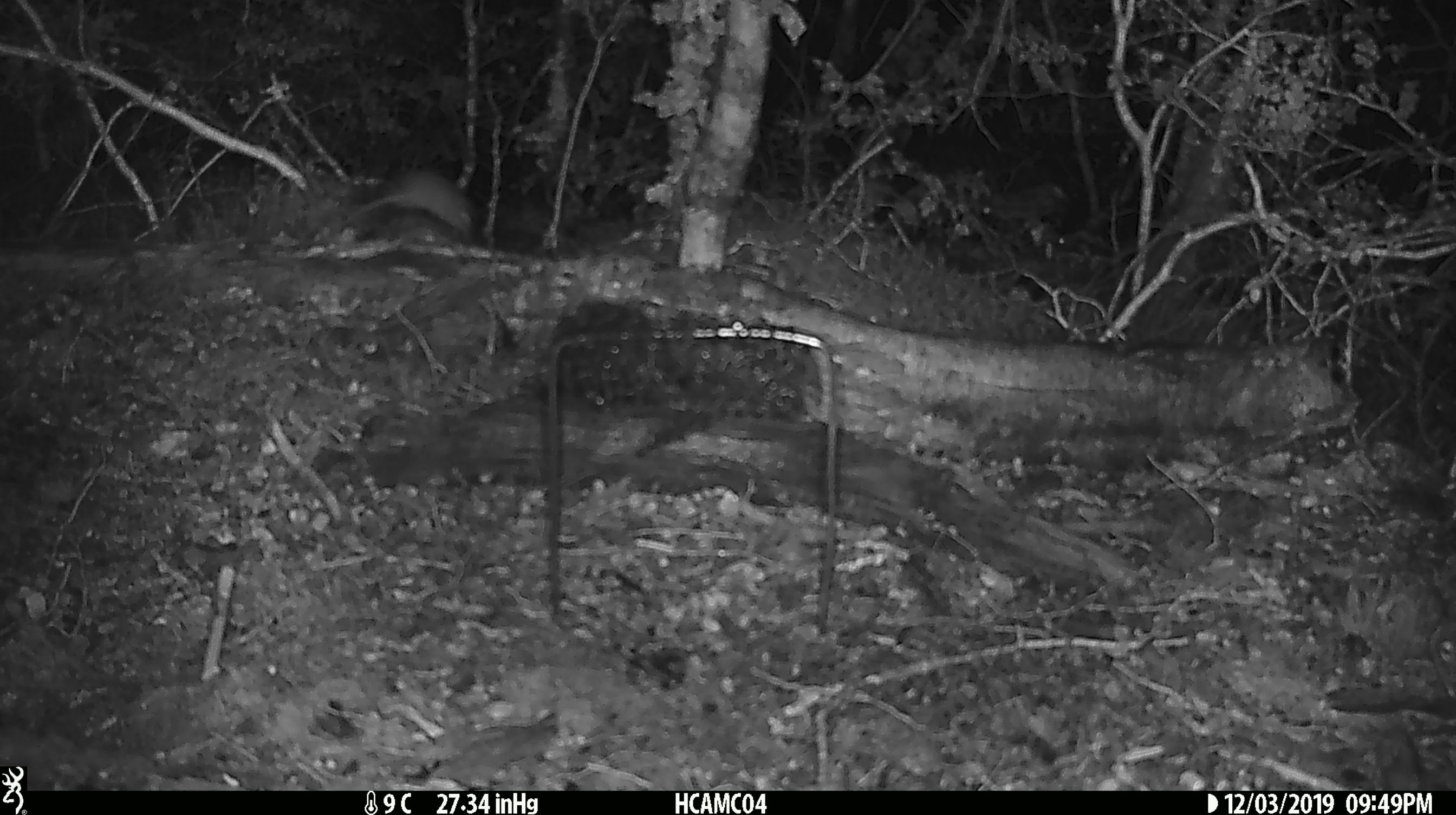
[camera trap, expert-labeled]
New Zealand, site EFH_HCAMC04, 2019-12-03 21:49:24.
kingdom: Animalia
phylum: Chordata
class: Mammalia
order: Rodentia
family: Muridae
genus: Mus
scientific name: Mus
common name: mouse